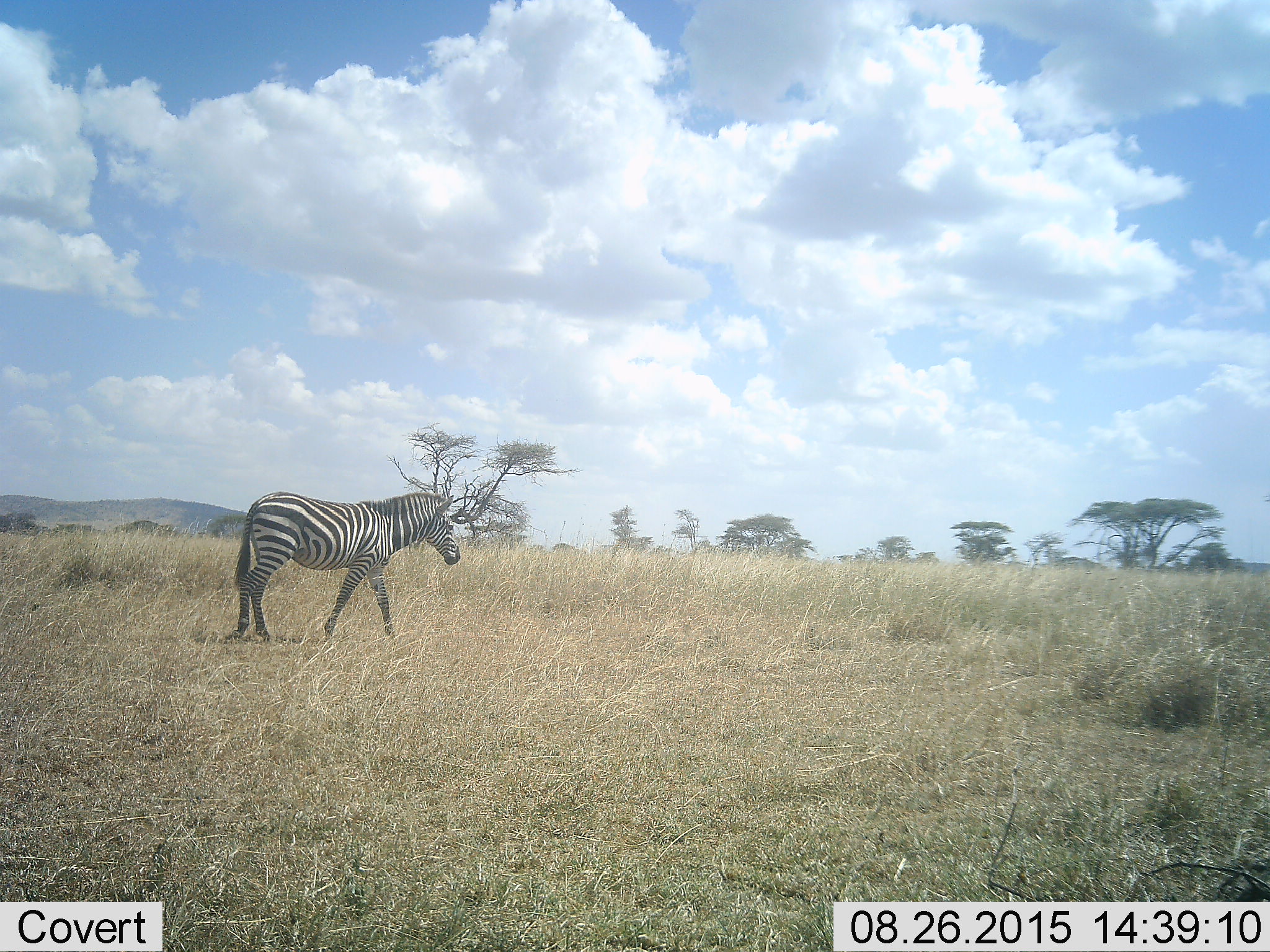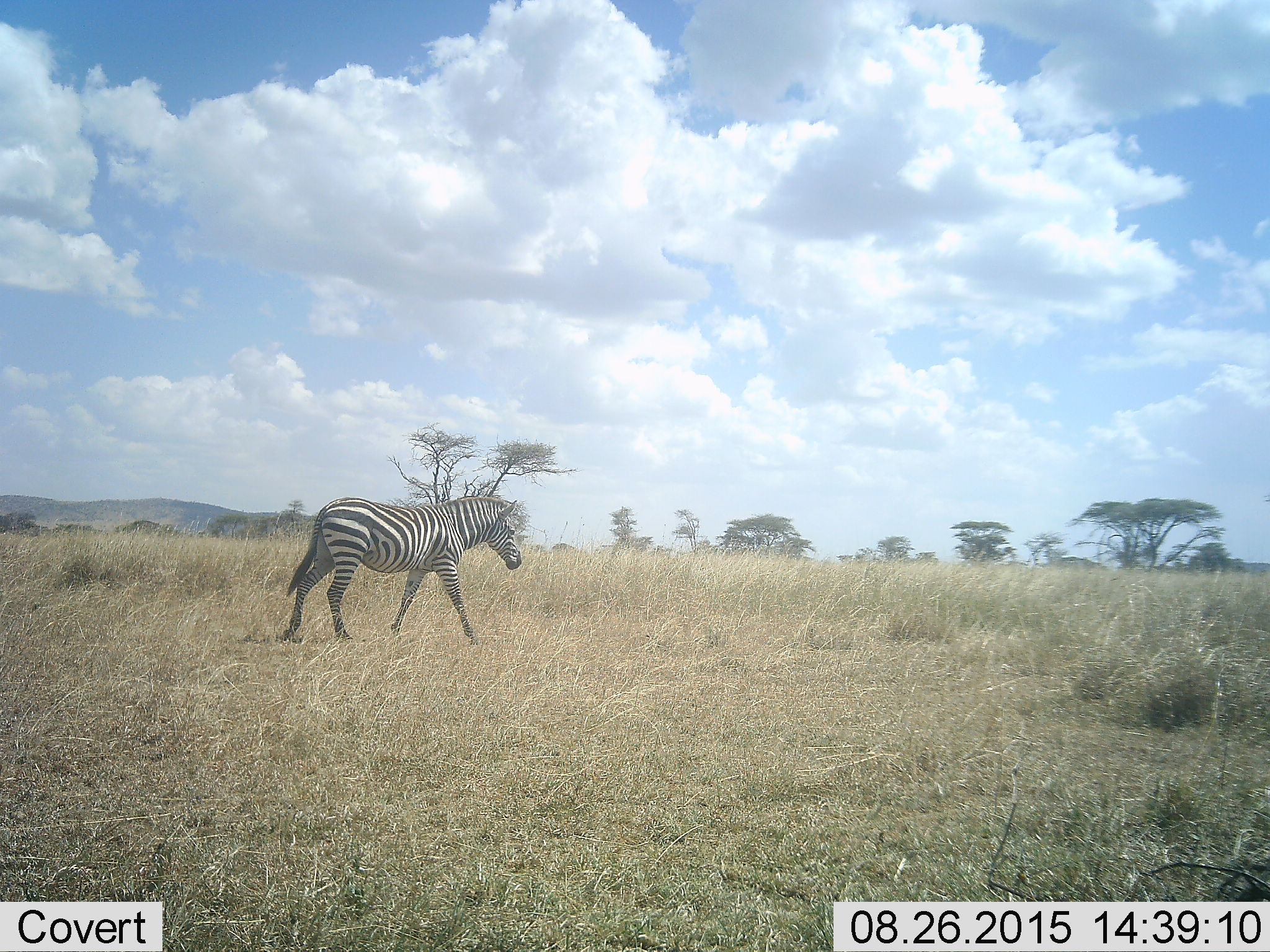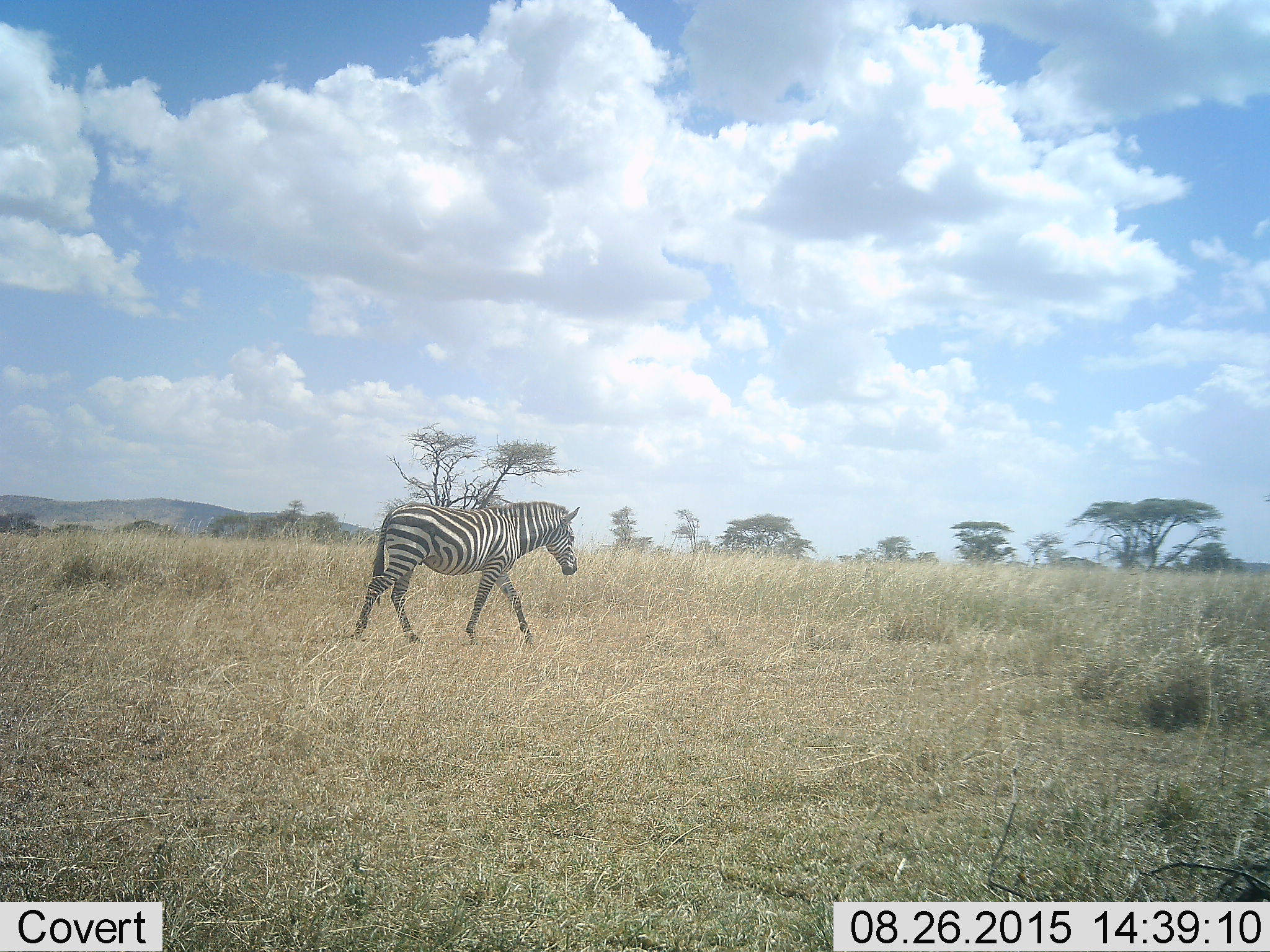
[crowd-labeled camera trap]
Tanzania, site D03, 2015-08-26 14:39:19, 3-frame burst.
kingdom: Animalia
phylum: Chordata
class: Mammalia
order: Perissodactyla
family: Equidae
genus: Equus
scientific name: Equus quagga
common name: plains zebra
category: zebra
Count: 1.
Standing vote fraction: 19%.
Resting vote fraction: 0%.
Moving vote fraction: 88%.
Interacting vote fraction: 0%.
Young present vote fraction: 6%.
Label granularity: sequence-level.